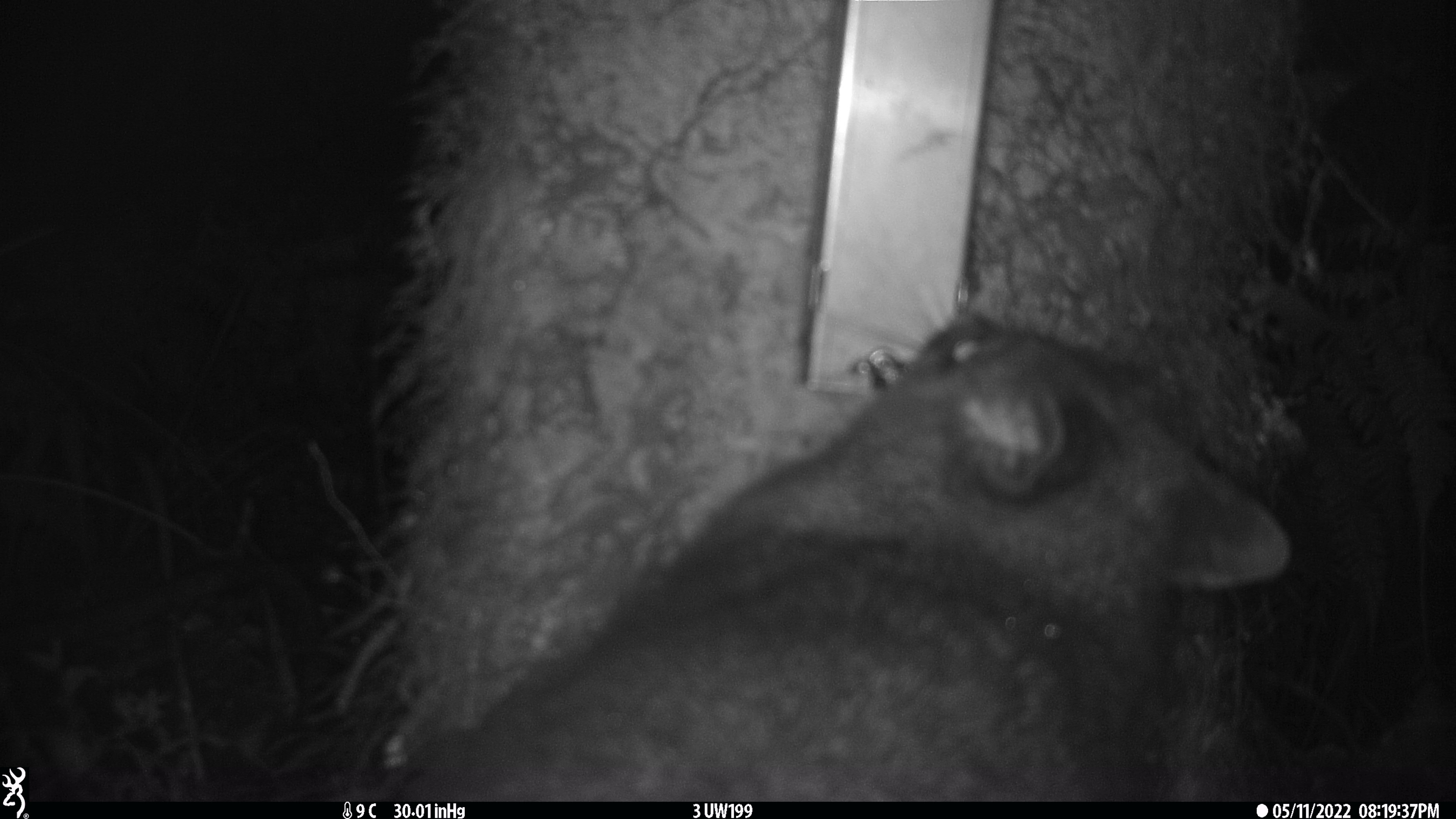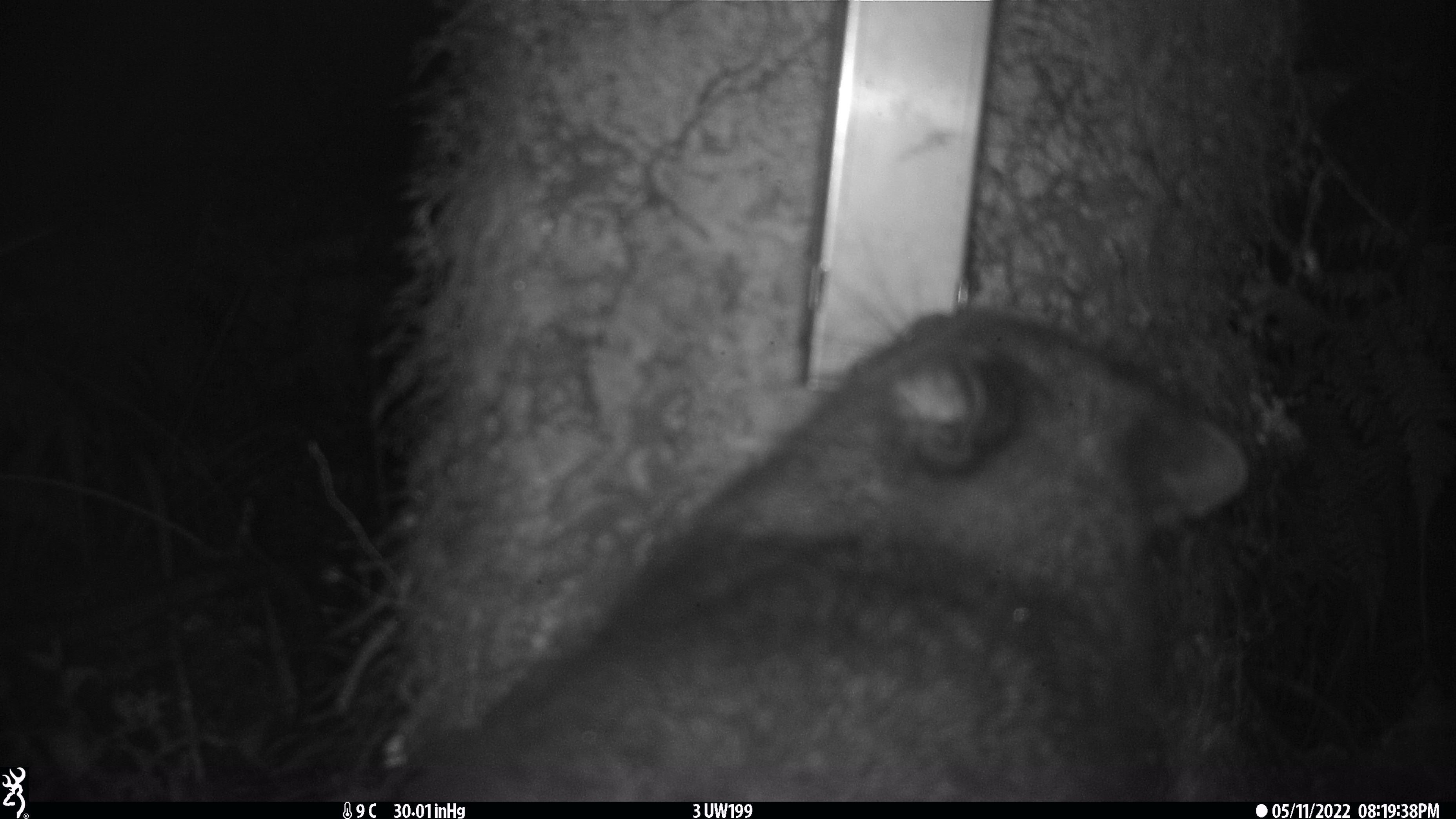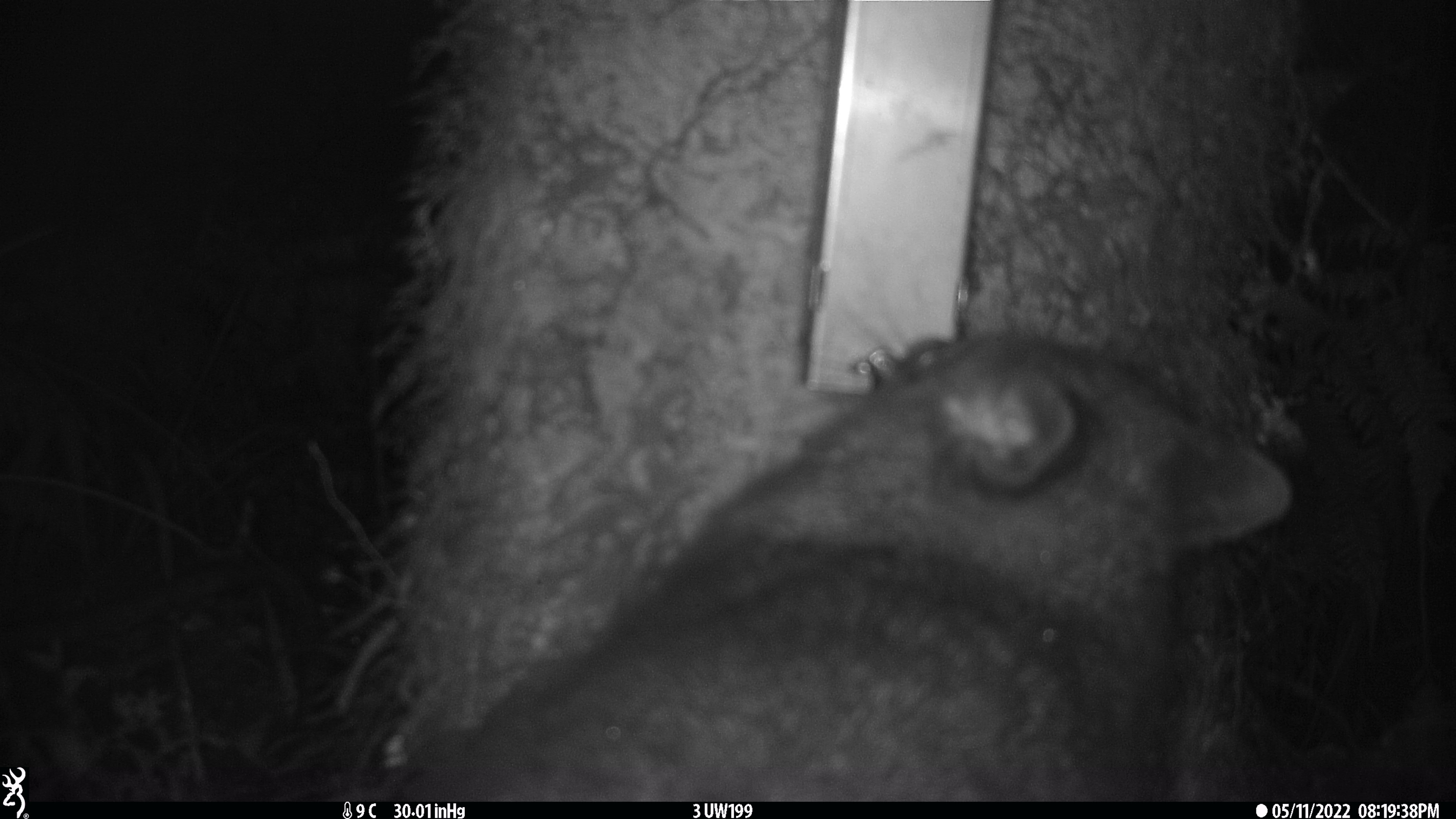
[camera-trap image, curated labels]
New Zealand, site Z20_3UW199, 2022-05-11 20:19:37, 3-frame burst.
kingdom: Animalia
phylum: Chordata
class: Mammalia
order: Diprotodontia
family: Phalangeridae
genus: Trichosurus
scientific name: Trichosurus vulpecula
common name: common brushtail possum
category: possum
Possum (common brushtail possum) (Trichosurus vulpecula).